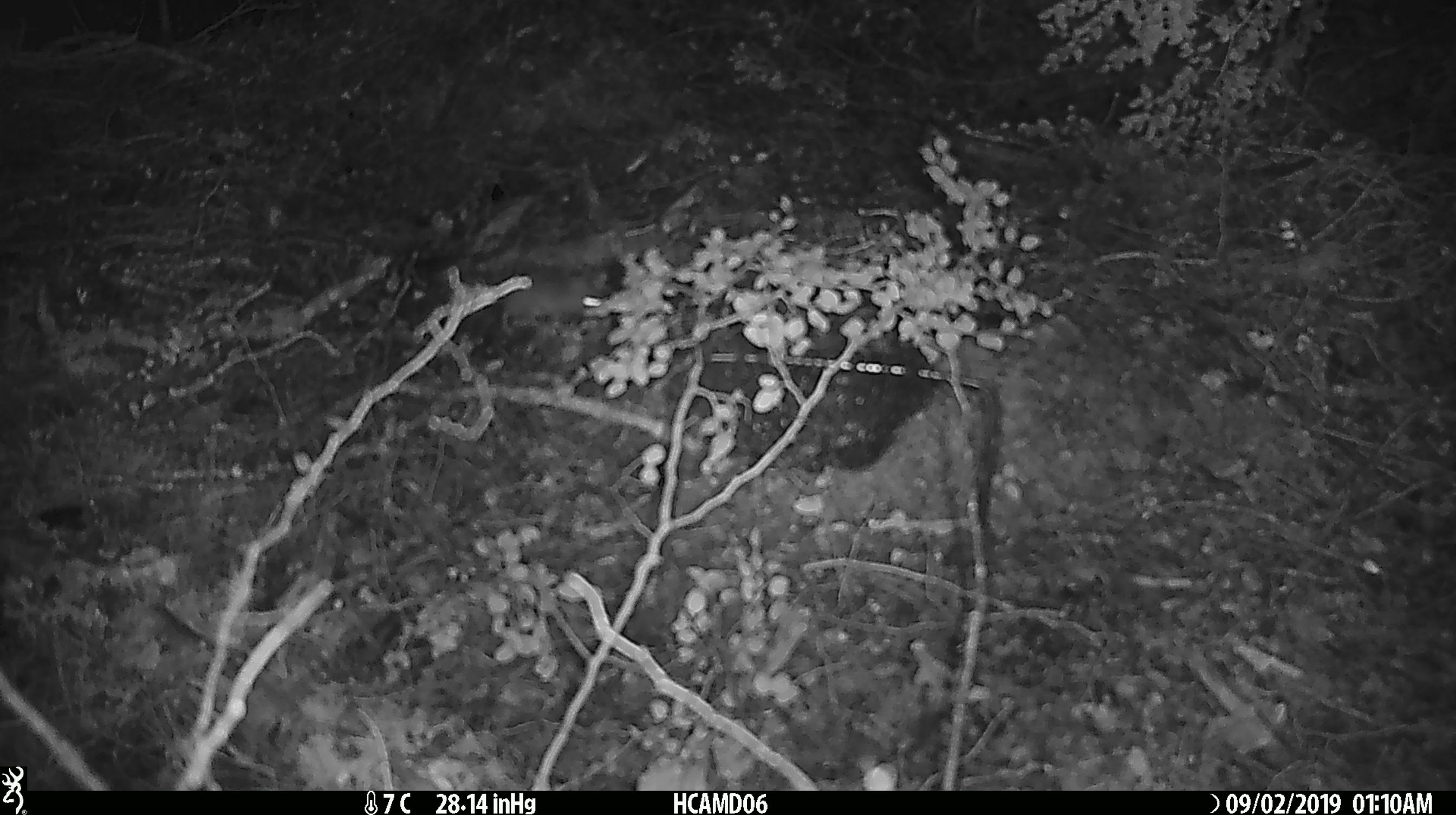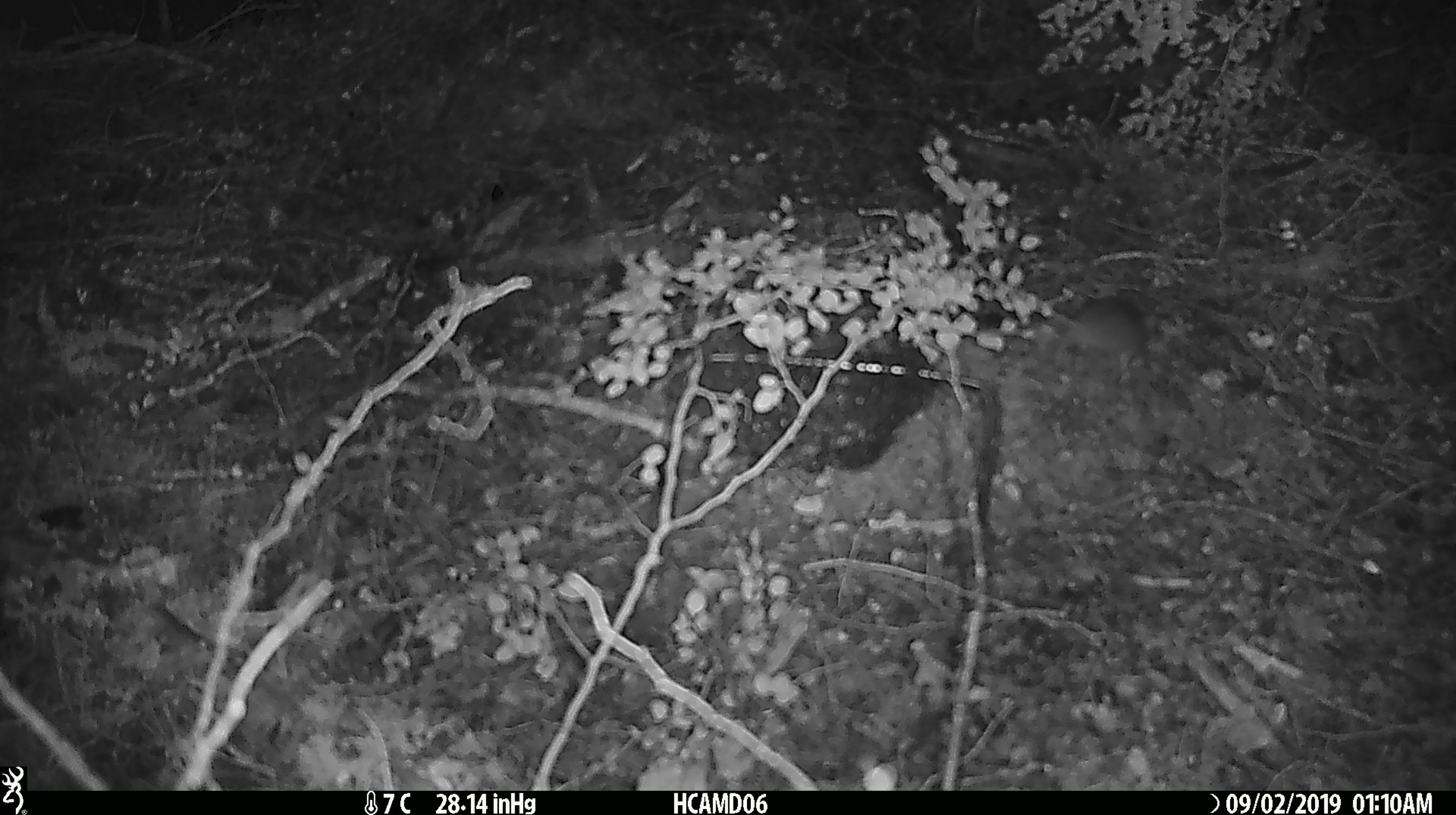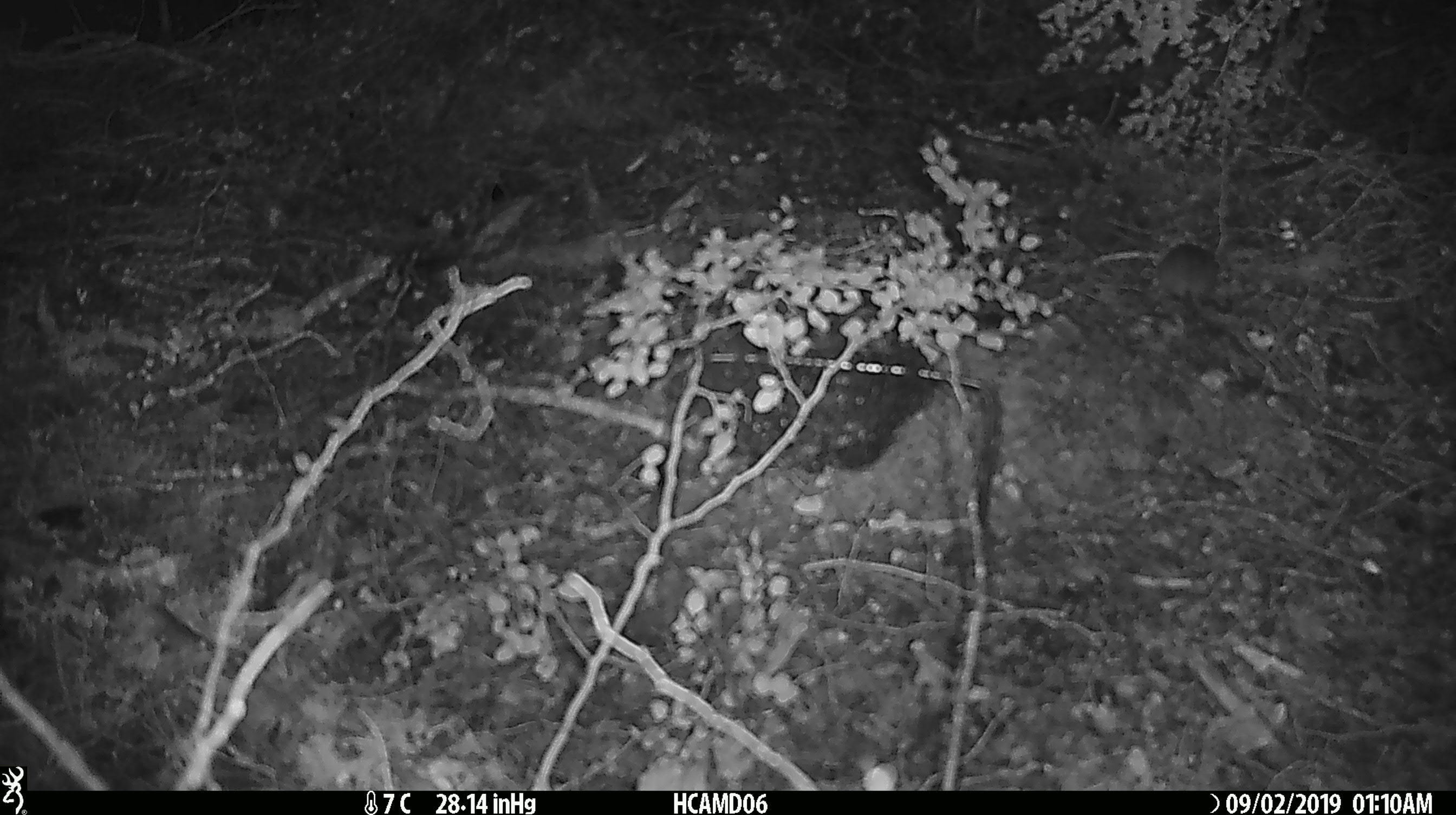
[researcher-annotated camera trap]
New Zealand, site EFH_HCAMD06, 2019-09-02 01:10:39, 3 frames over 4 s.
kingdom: Animalia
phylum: Chordata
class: Mammalia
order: Rodentia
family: Muridae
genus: Mus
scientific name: Mus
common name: mouse